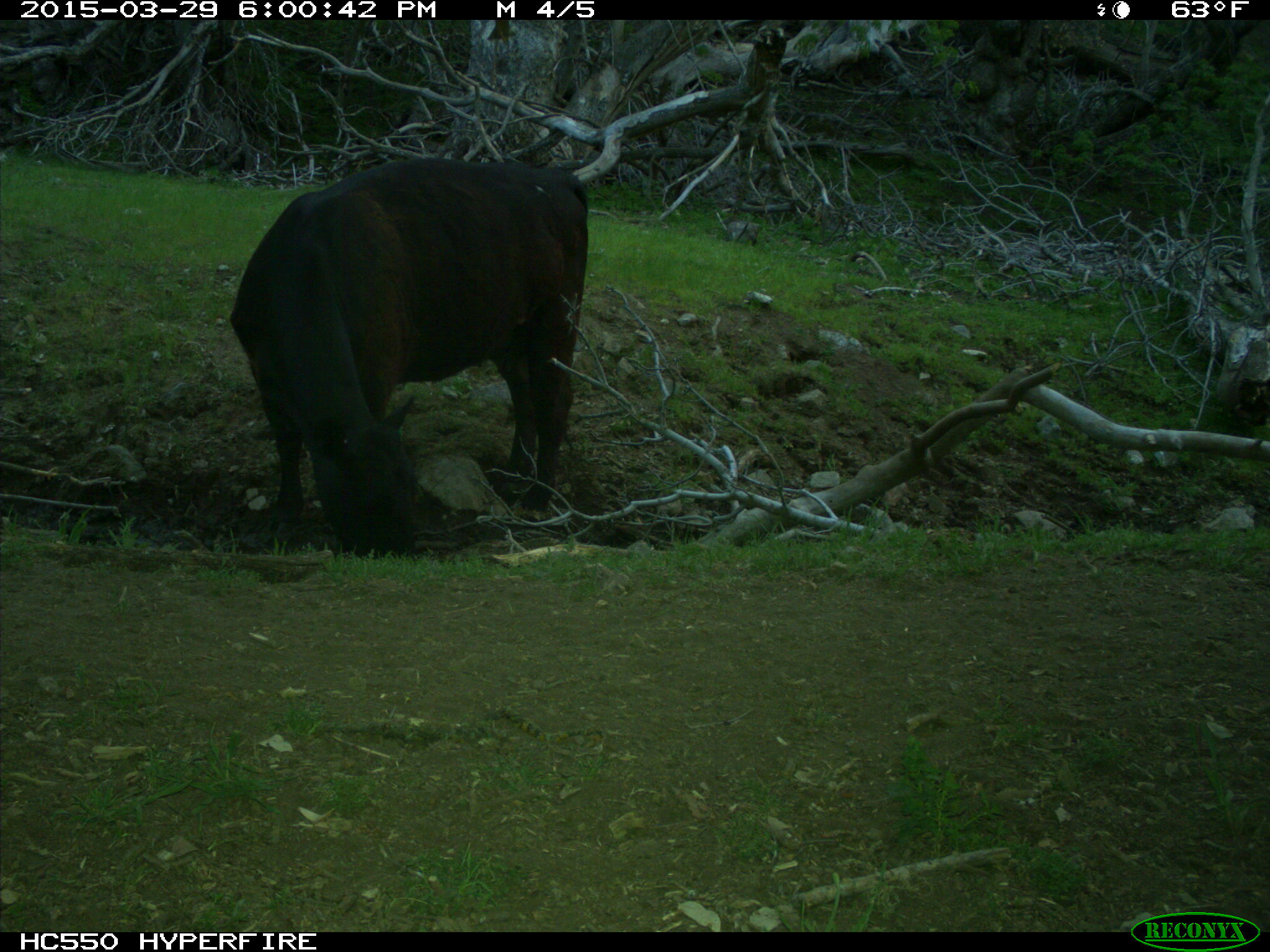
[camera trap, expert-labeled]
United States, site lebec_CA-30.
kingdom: Animalia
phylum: Chordata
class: Mammalia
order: Artiodactyla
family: Bovidae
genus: Bos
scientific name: Bos taurus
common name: domestic cow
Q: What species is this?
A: Bos taurus (domestic cow).